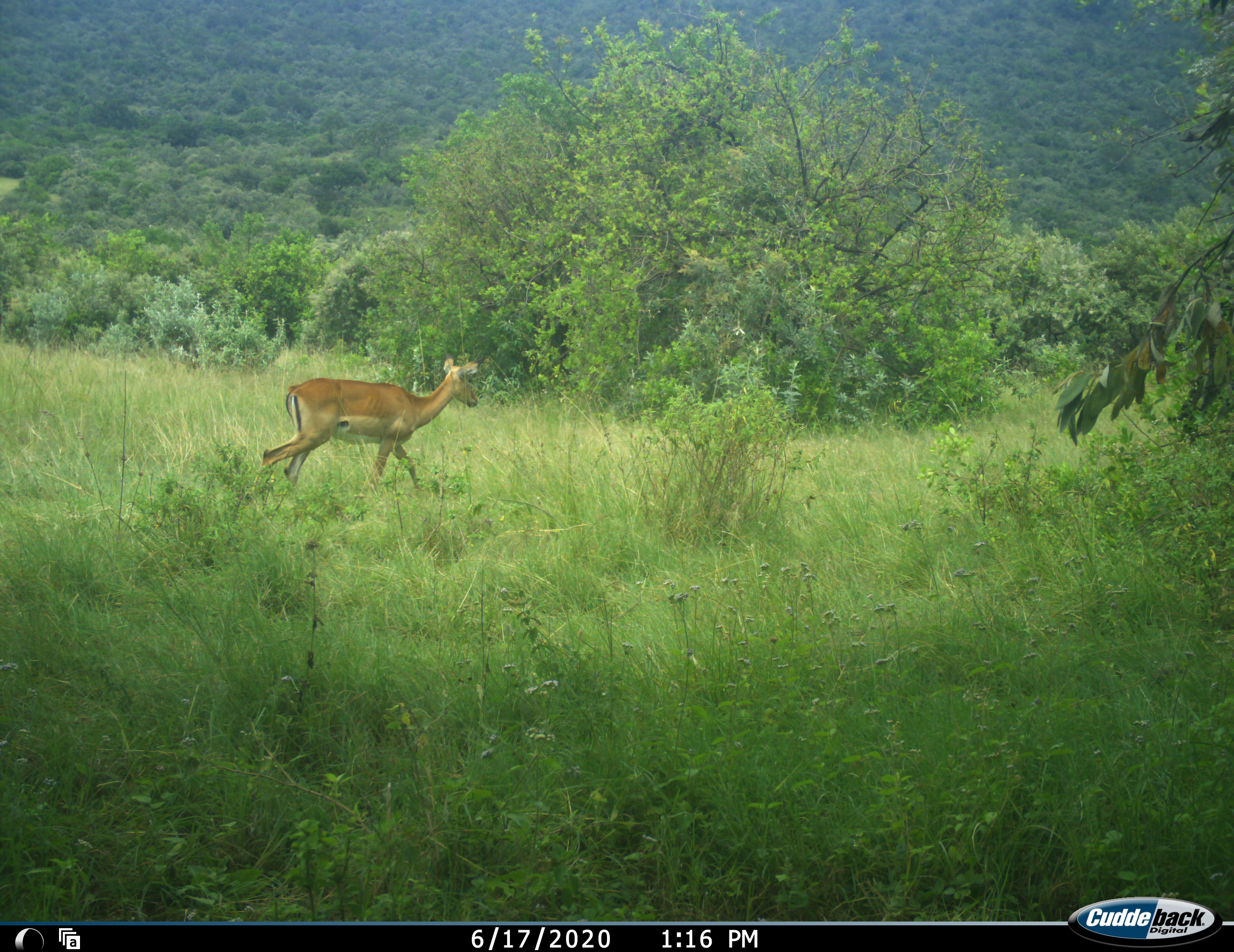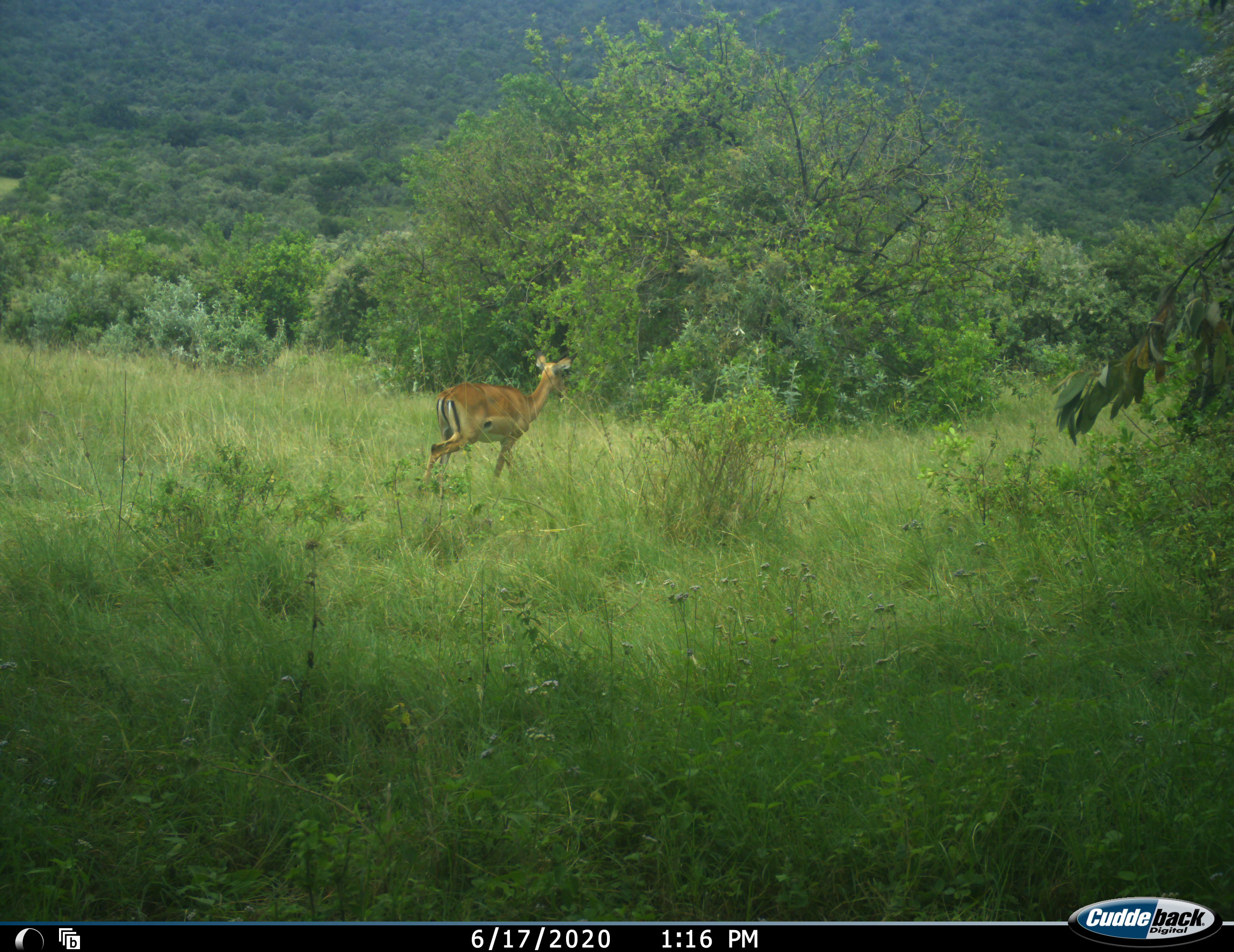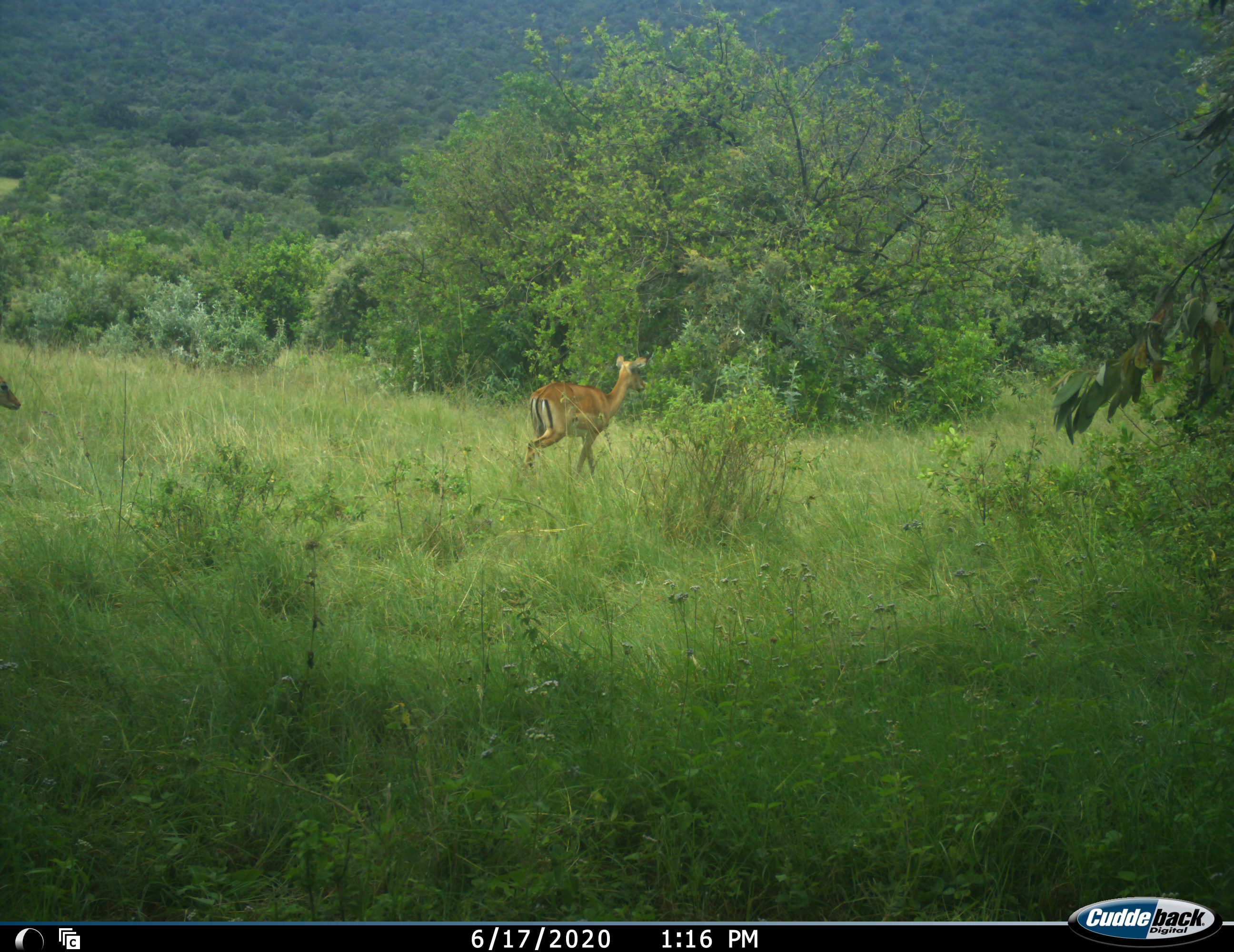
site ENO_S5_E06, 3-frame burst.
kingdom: Animalia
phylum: Chordata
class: Mammalia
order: Artiodactyla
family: Bovidae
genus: Aepyceros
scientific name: Aepyceros melampus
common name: impala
Impala (Aepyceros melampus), count 2. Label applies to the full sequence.